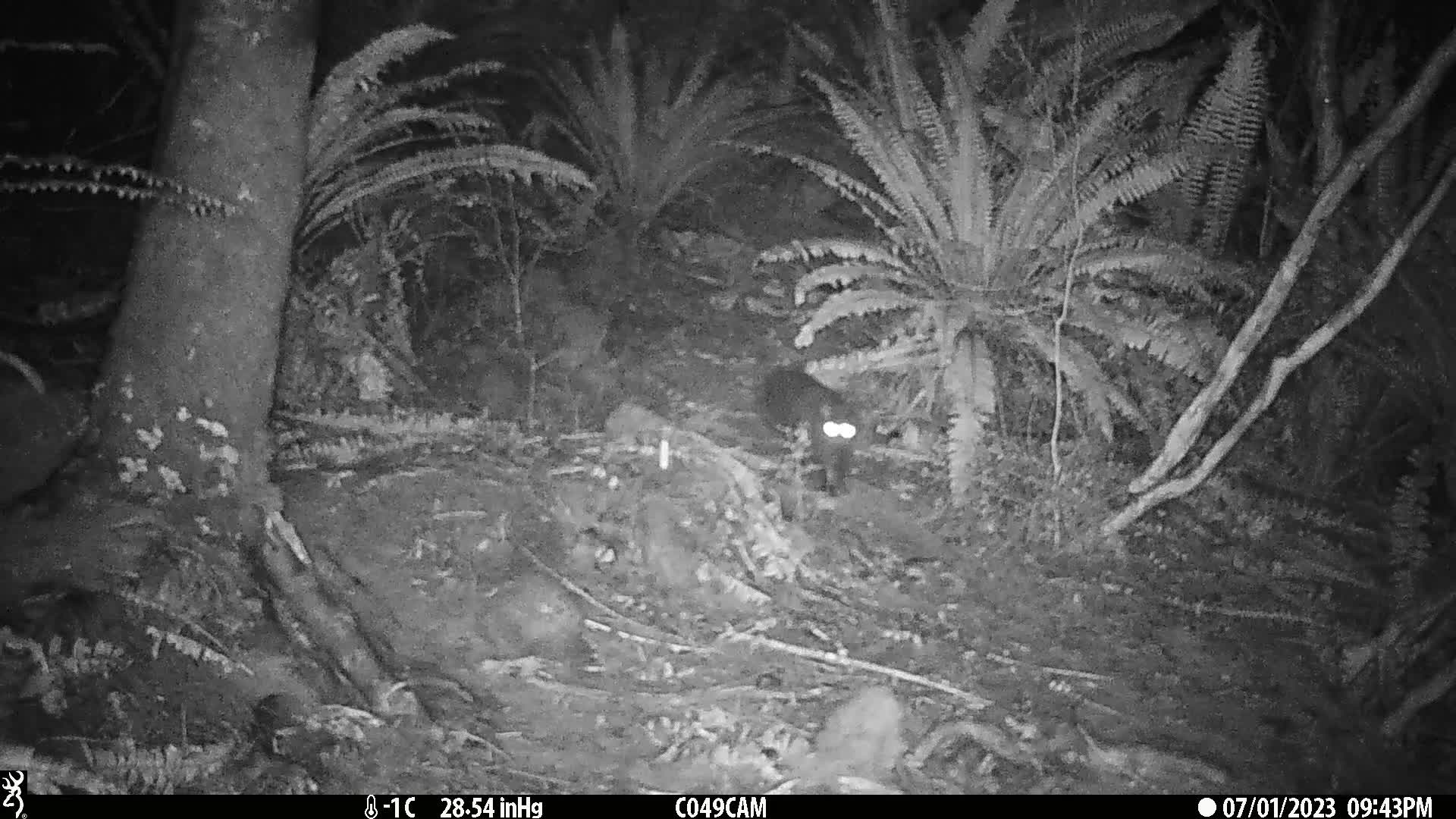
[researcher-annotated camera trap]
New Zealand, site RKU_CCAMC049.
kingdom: Animalia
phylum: Chordata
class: Mammalia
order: Carnivora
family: Felidae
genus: Felis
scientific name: Felis catus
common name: domestic cat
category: cat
Cat (domestic cat) (Felis catus).